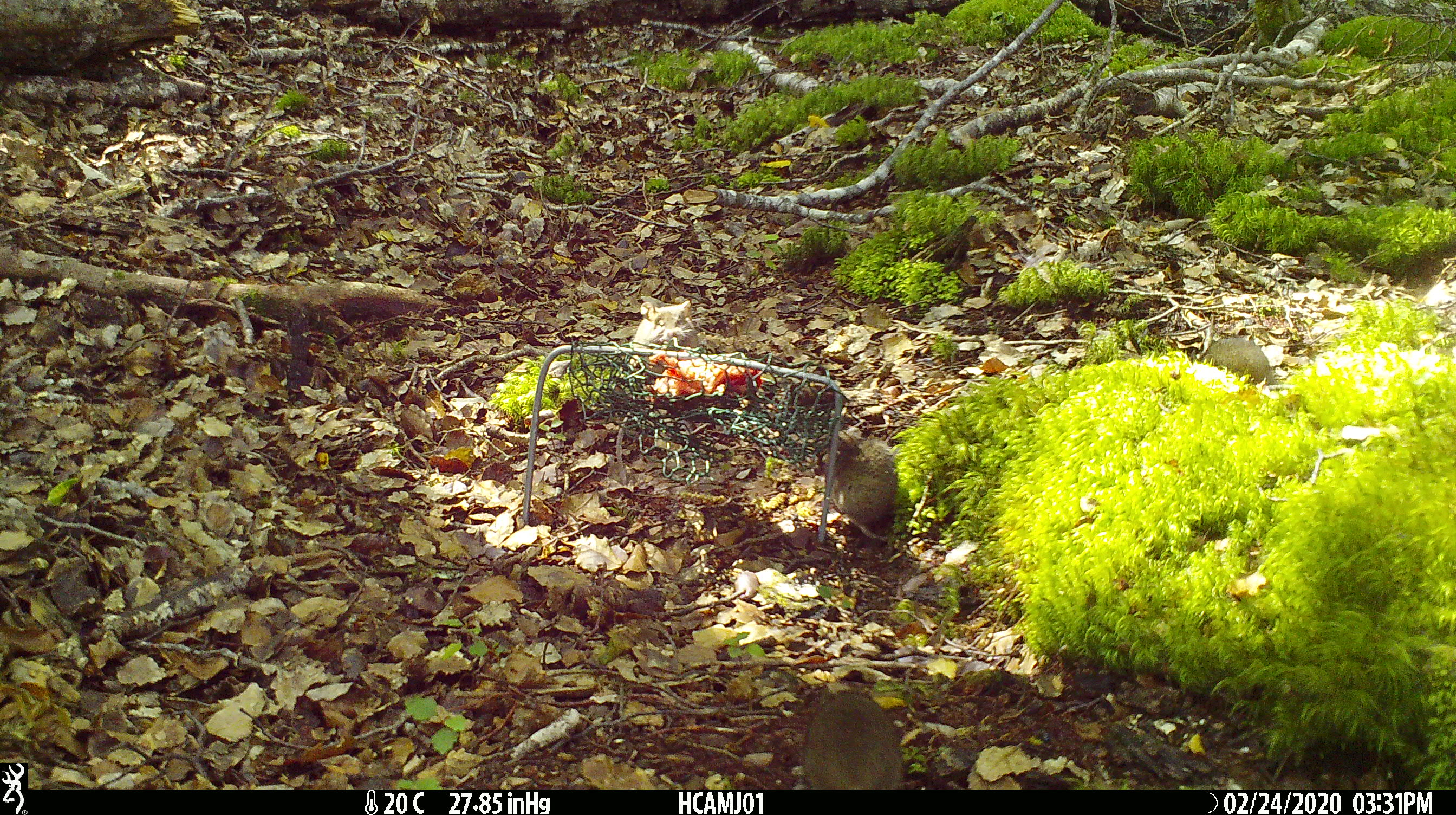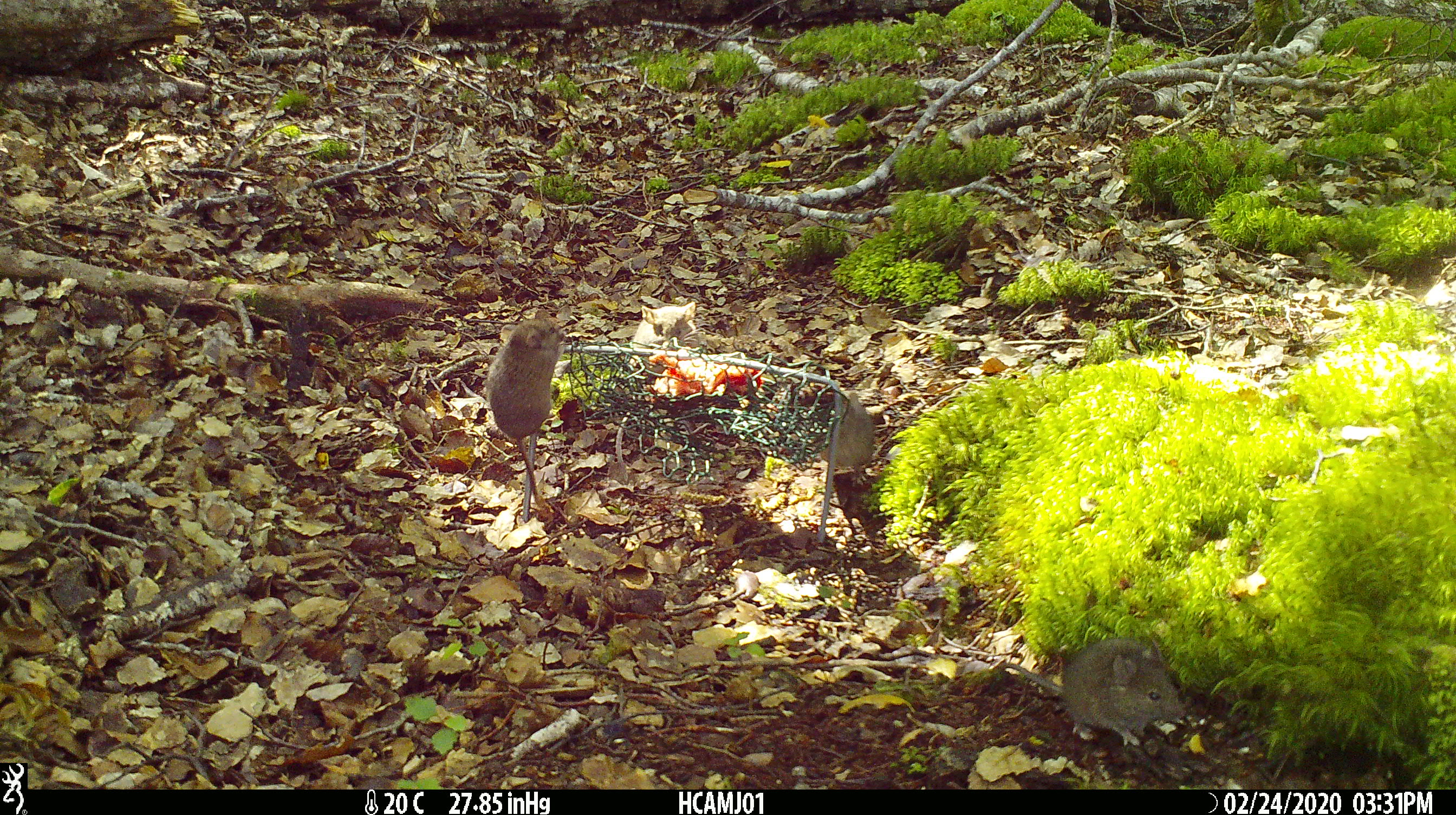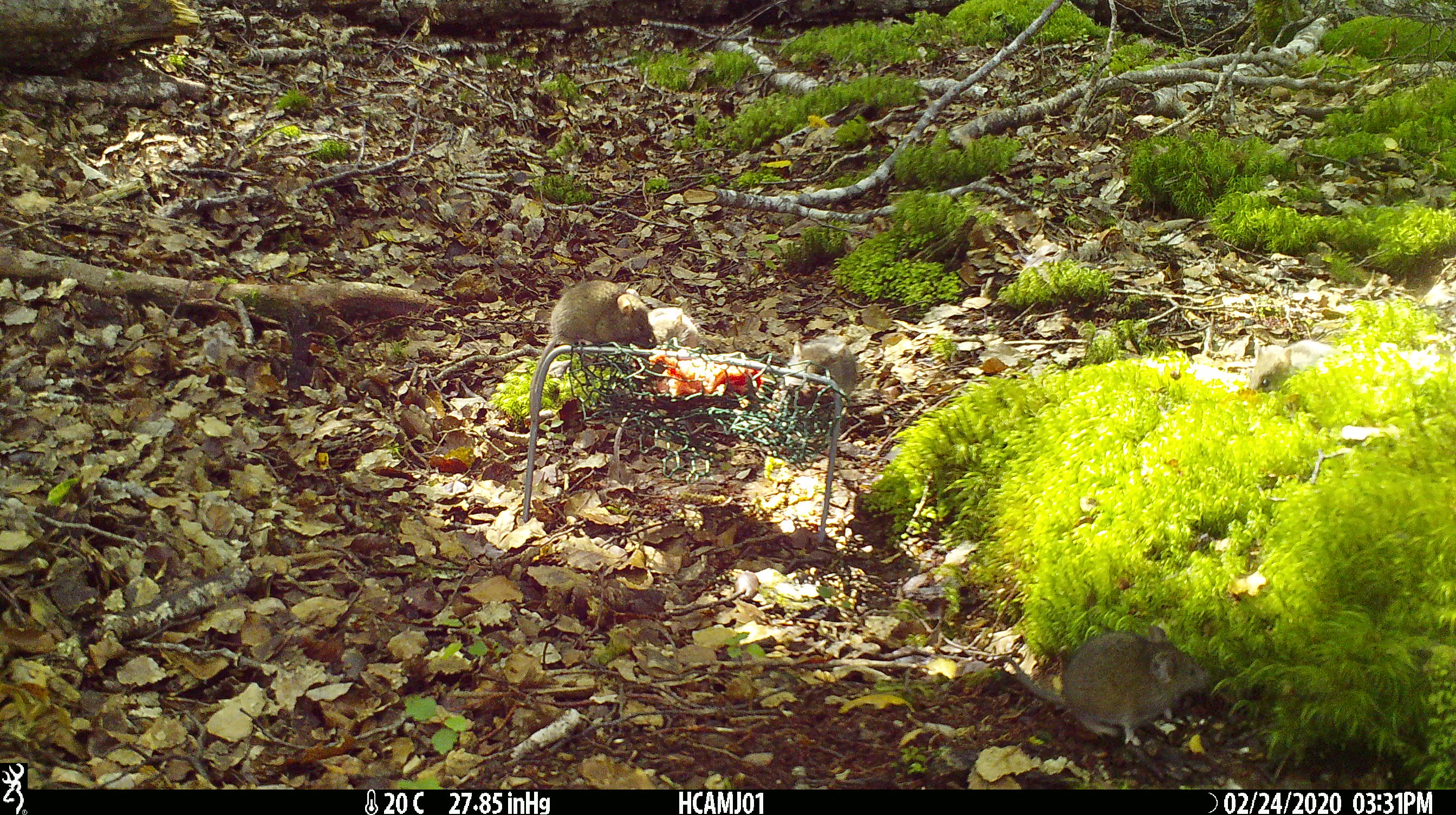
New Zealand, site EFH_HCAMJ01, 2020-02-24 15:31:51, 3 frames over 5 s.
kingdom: Animalia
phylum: Chordata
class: Mammalia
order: Rodentia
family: Muridae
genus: Mus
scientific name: Mus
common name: mouse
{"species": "mouse (Mus)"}